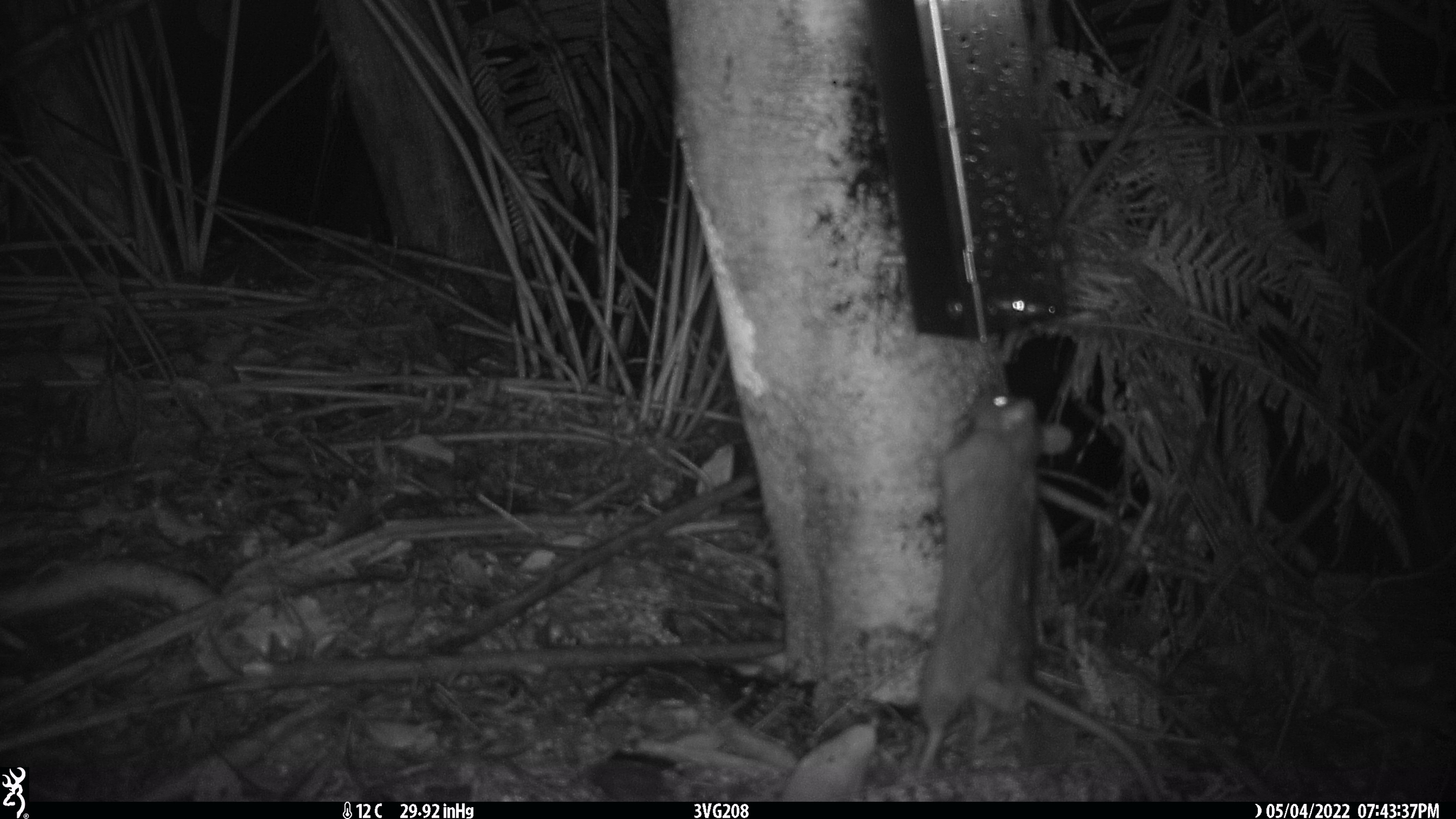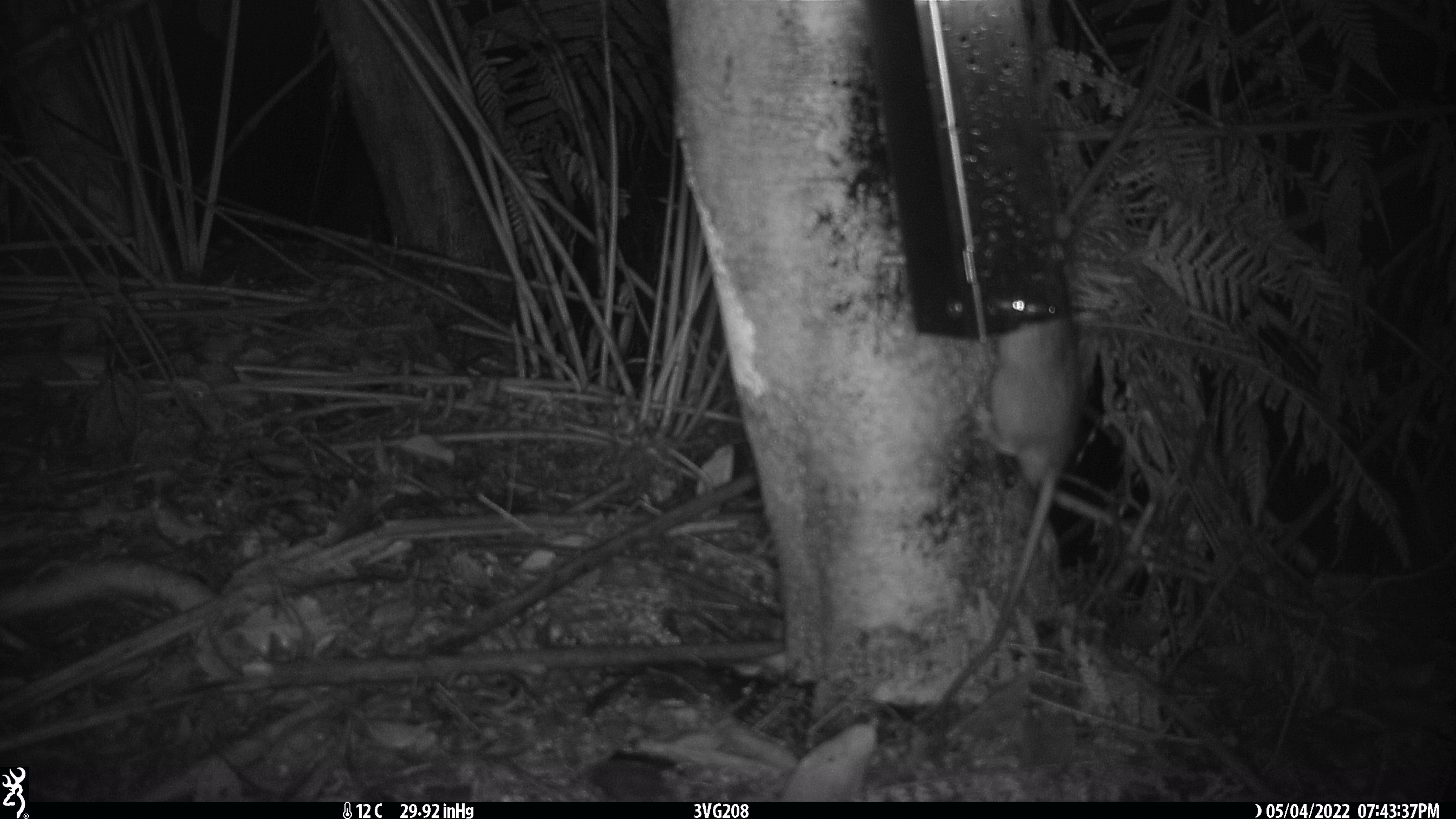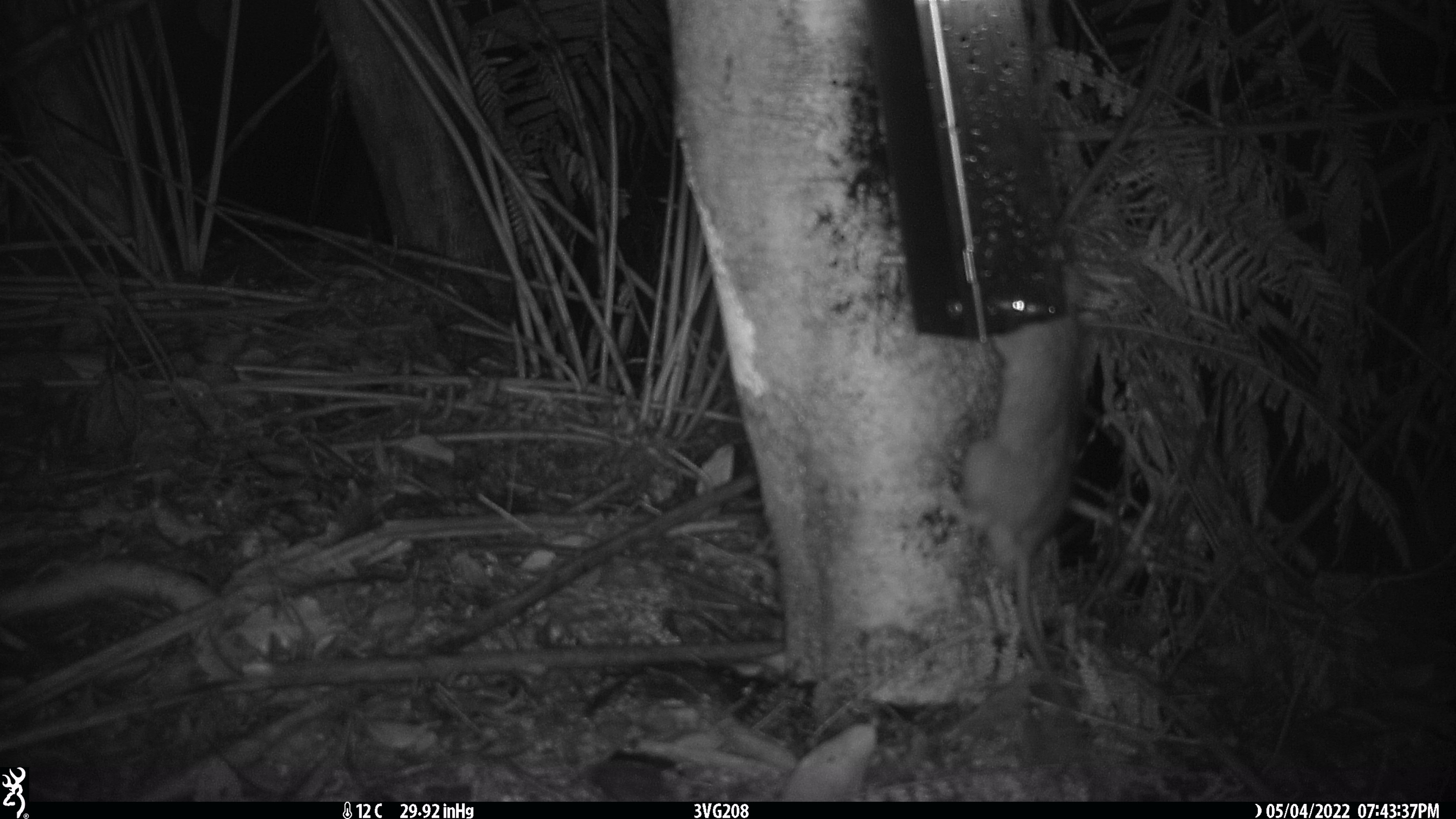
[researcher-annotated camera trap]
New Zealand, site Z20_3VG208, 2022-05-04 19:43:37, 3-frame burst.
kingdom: Animalia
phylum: Chordata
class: Mammalia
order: Rodentia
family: Muridae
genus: Rattus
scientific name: Rattus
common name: rat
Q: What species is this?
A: Rat (Rattus).